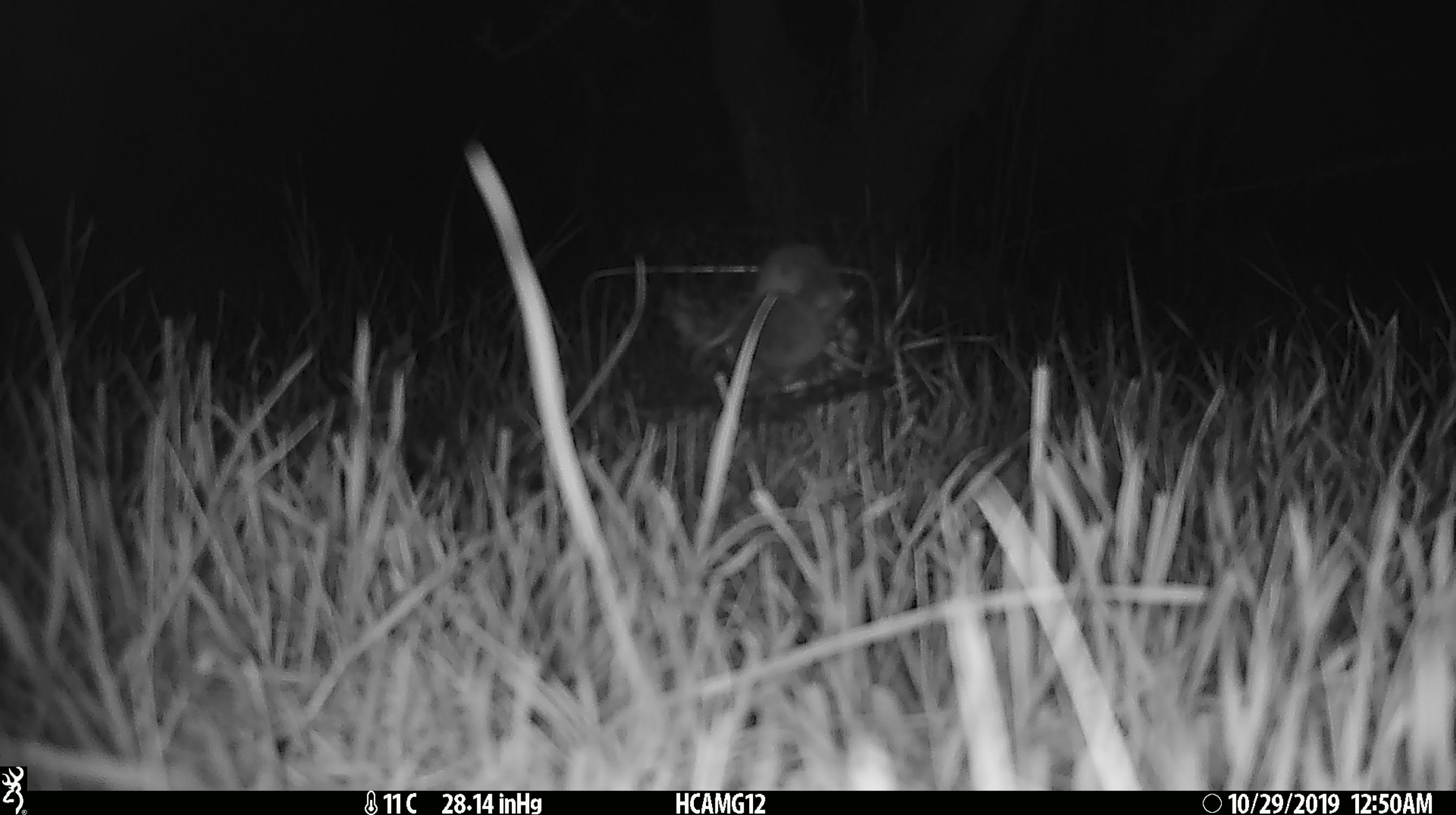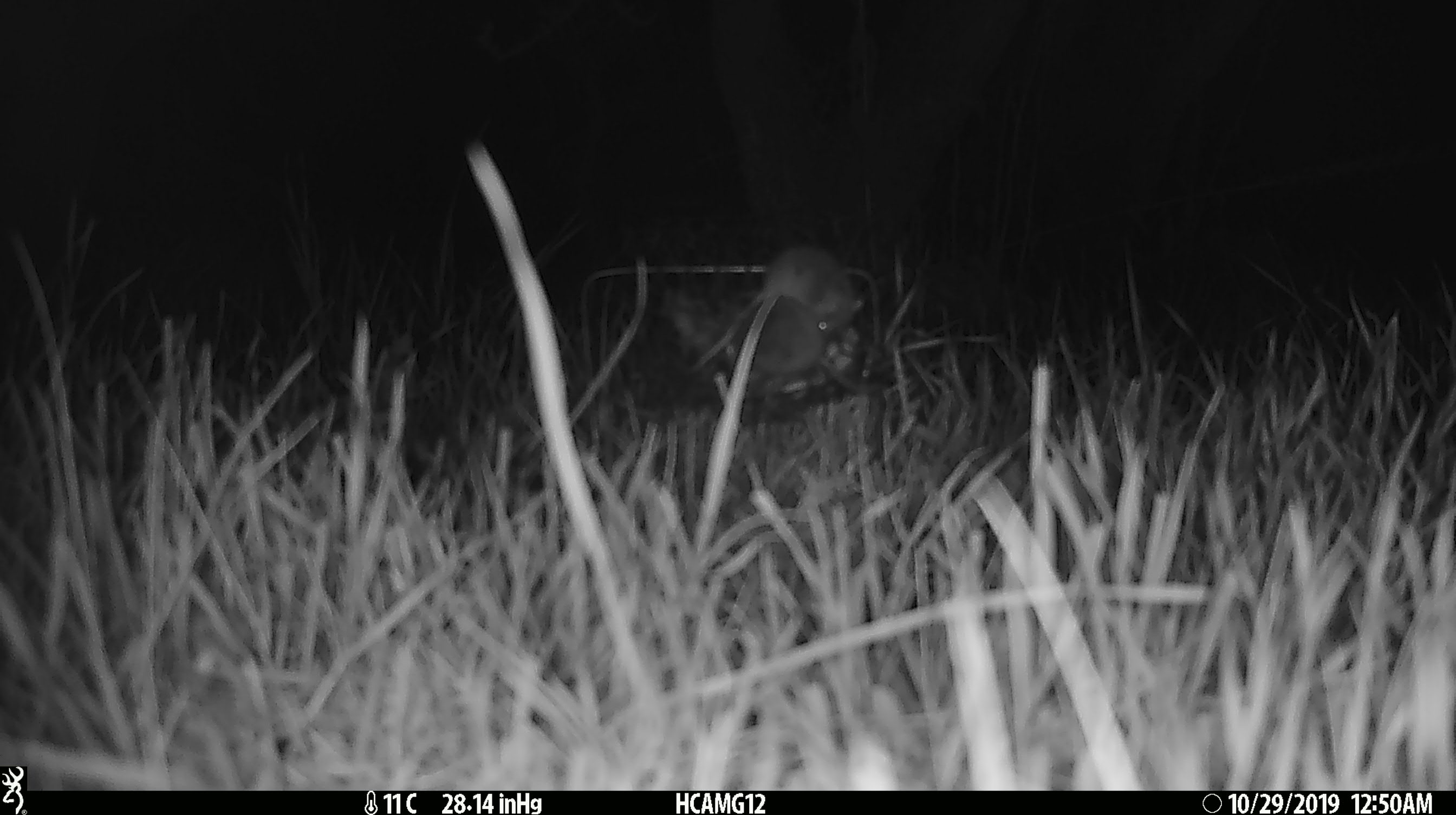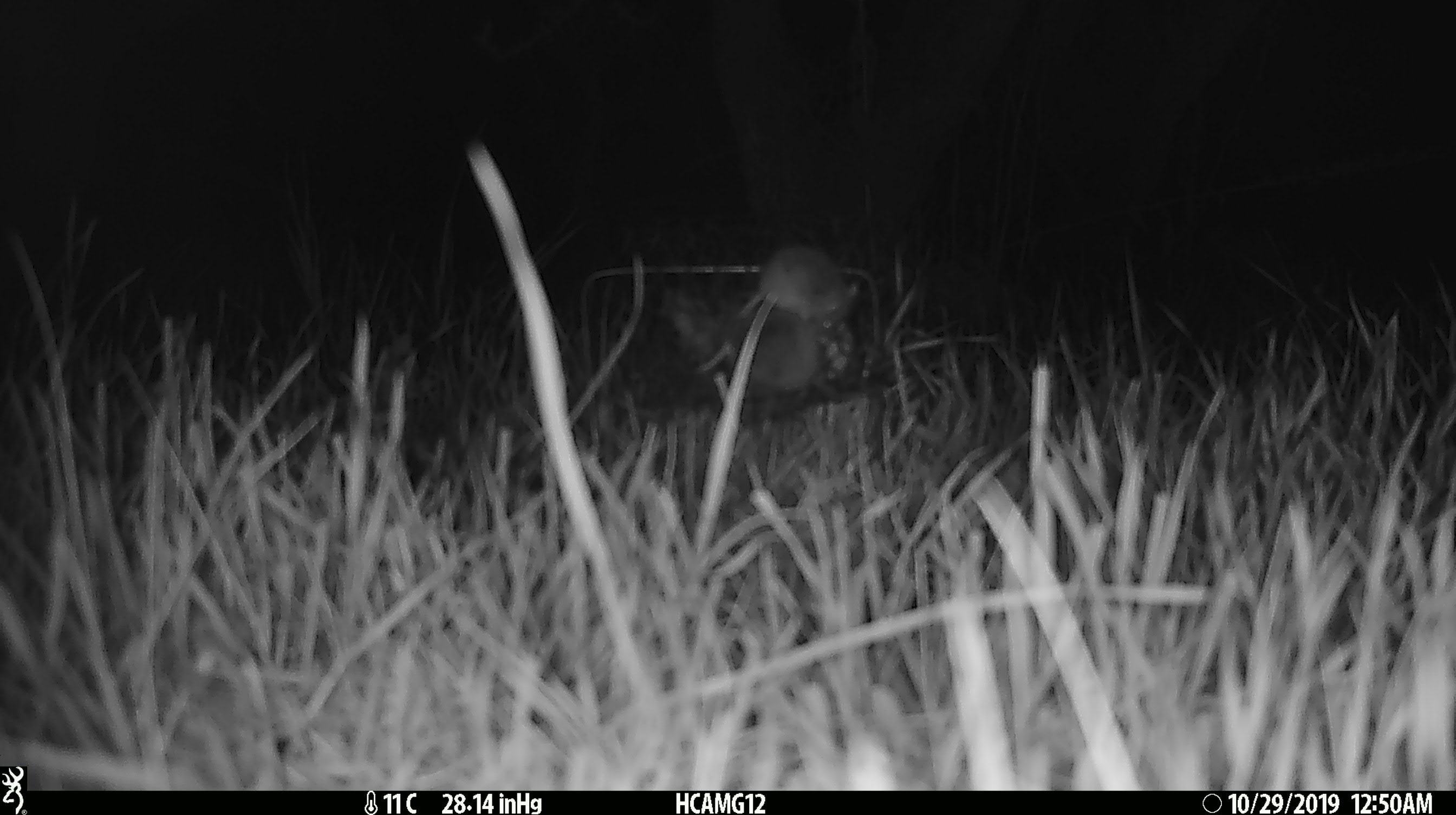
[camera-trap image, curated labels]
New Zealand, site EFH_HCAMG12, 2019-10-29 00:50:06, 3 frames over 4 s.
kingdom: Animalia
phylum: Chordata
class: Mammalia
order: Rodentia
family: Muridae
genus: Mus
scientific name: Mus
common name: mouse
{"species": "mouse (Mus)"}